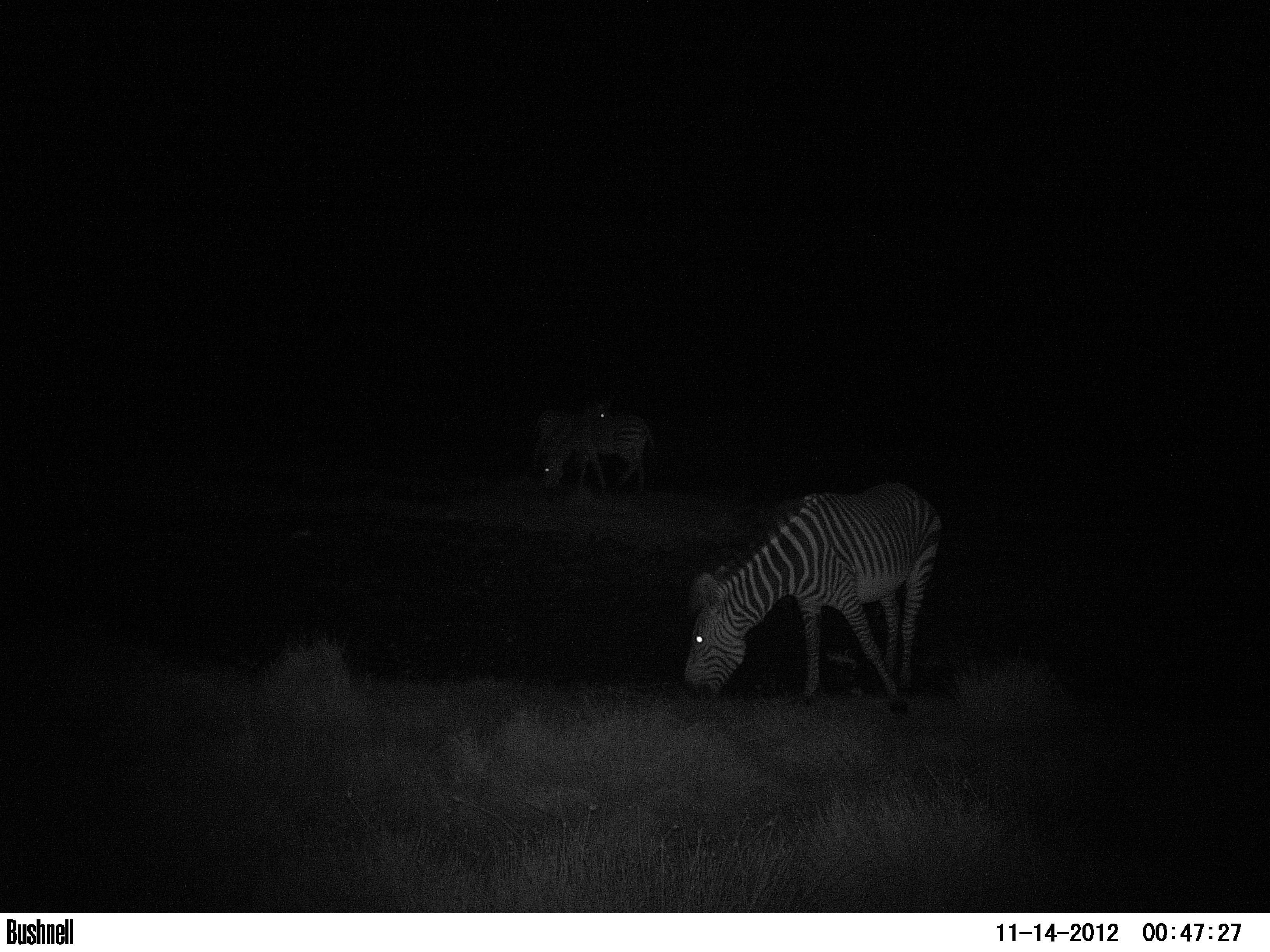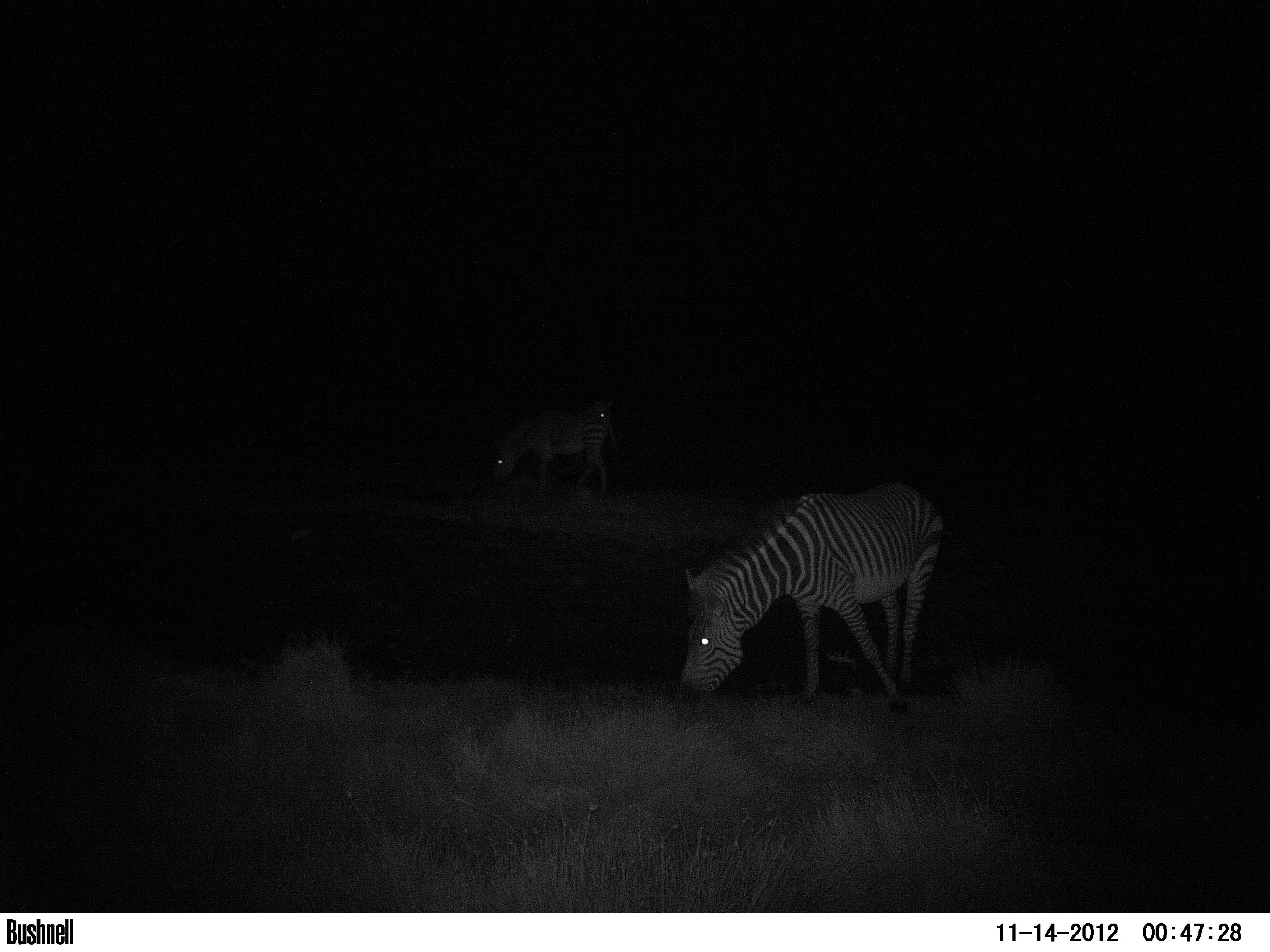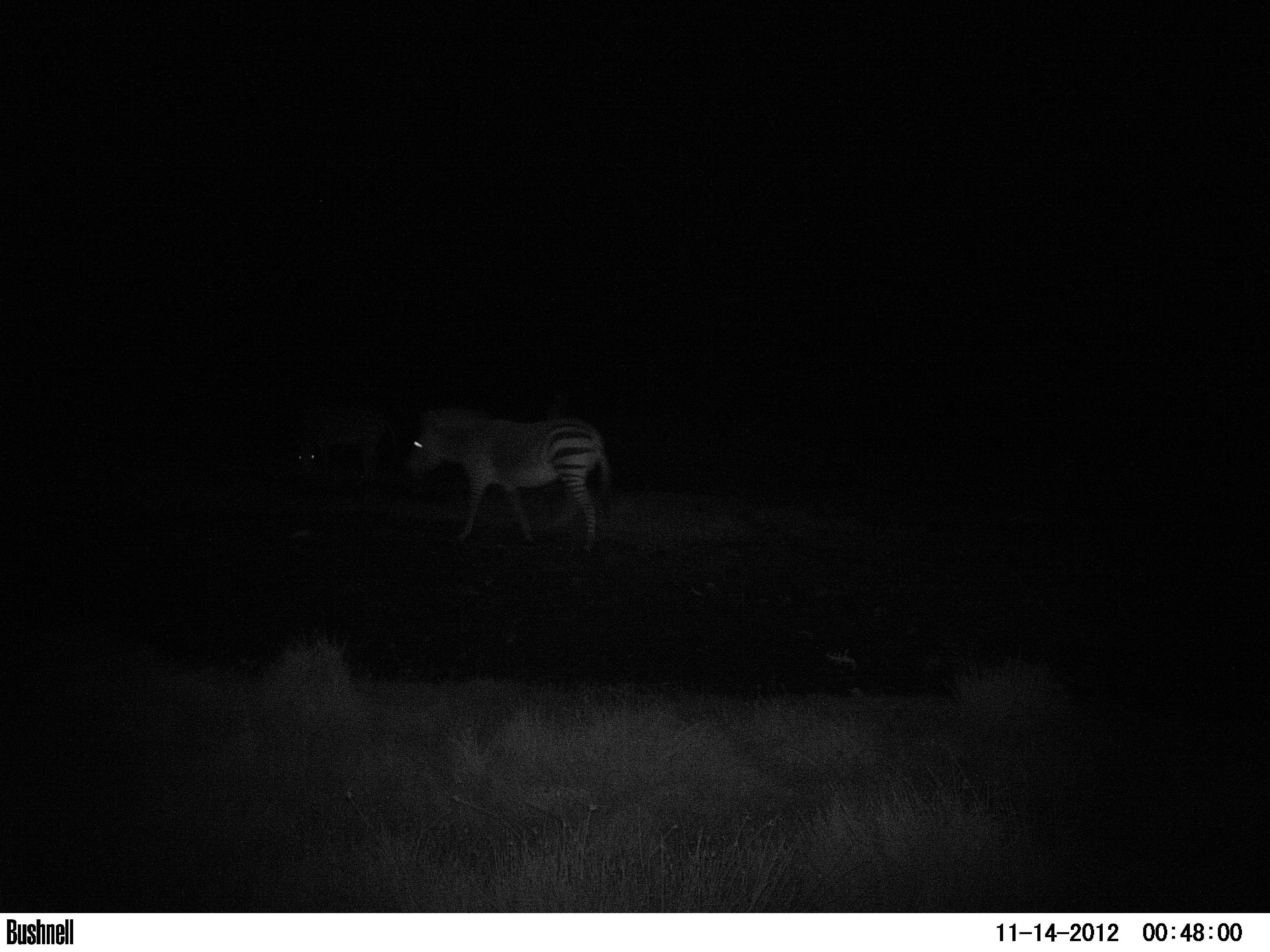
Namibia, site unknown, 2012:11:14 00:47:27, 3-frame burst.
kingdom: Animalia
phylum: Chordata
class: Mammalia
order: Perissodactyla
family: Equidae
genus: Equus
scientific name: Equus zebra hartmannae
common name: hartmann's mountain zebra